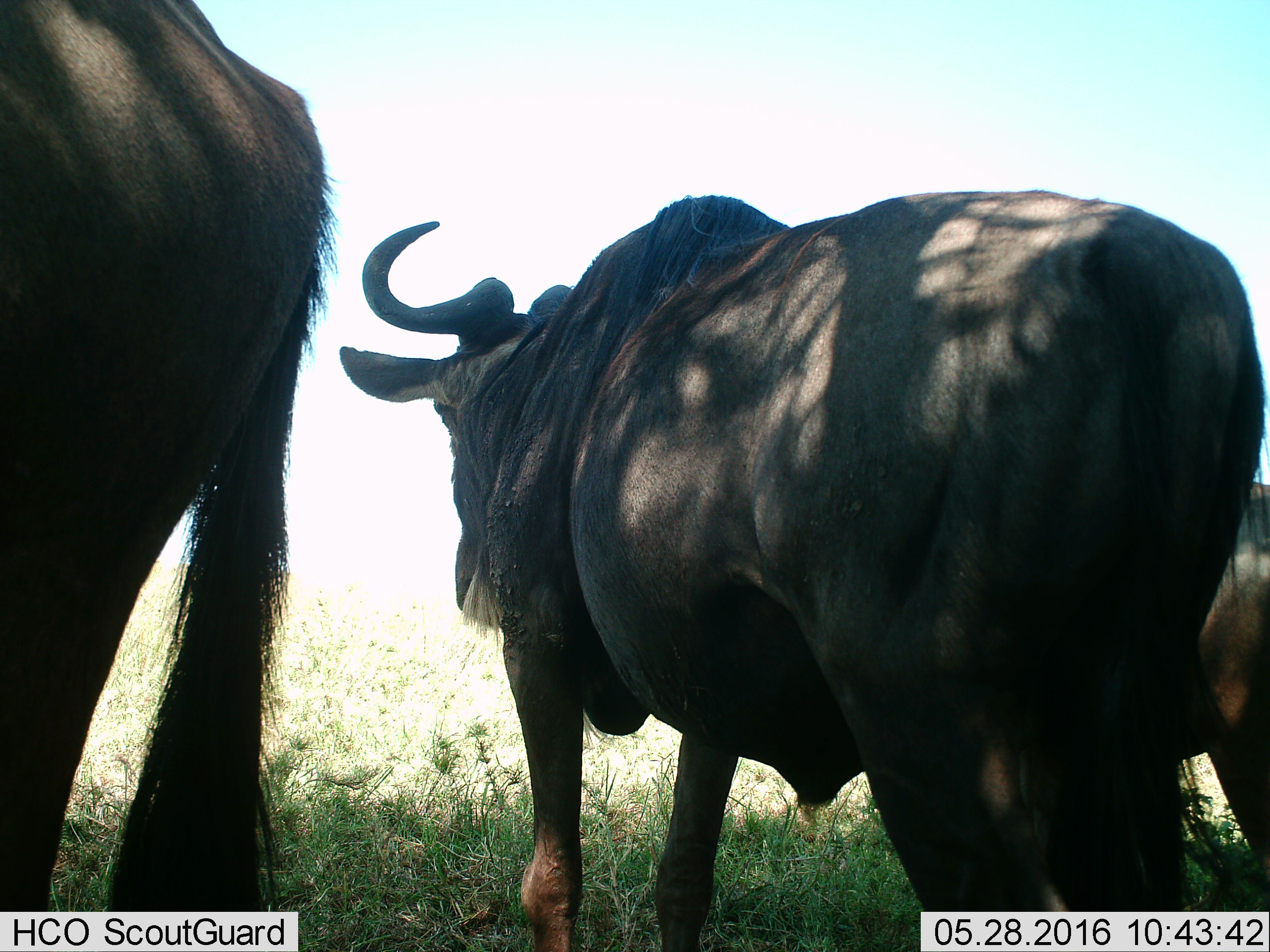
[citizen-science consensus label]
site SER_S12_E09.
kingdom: Animalia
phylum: Chordata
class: Mammalia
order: Artiodactyla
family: Bovidae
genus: Connochaetes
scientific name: Connochaetes taurinus taurinus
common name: blue wildebeest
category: wildebeestblue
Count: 3.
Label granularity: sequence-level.